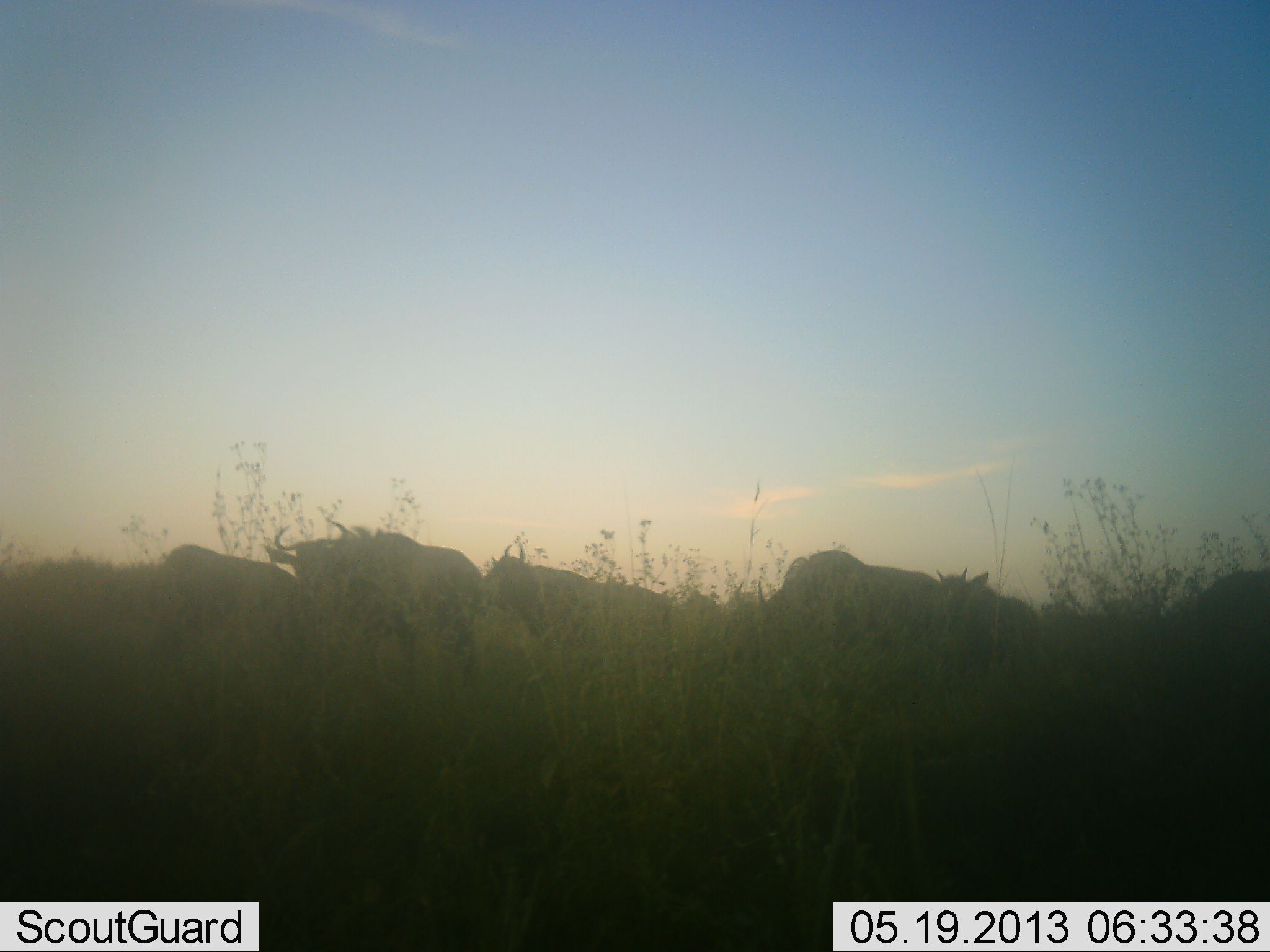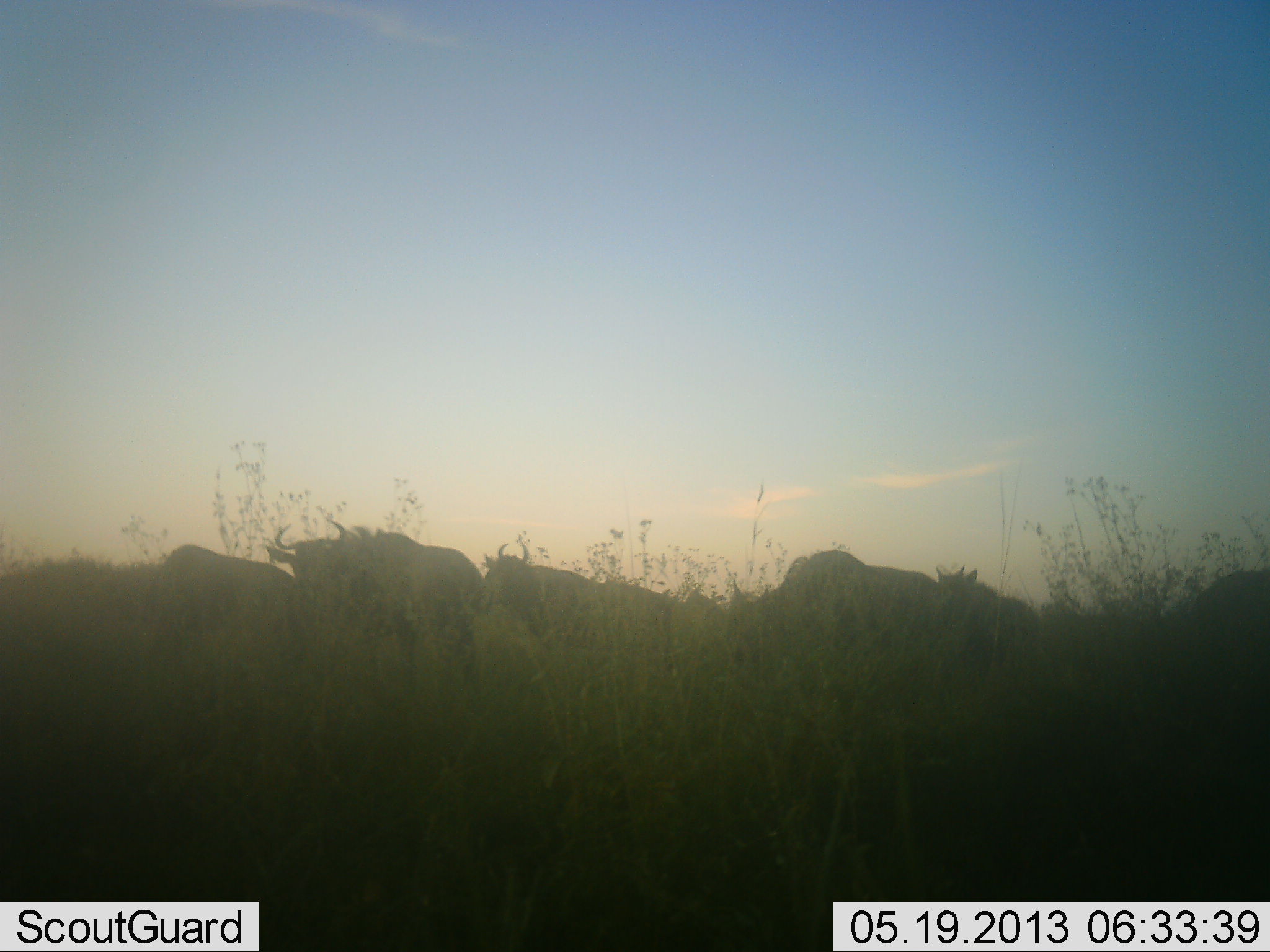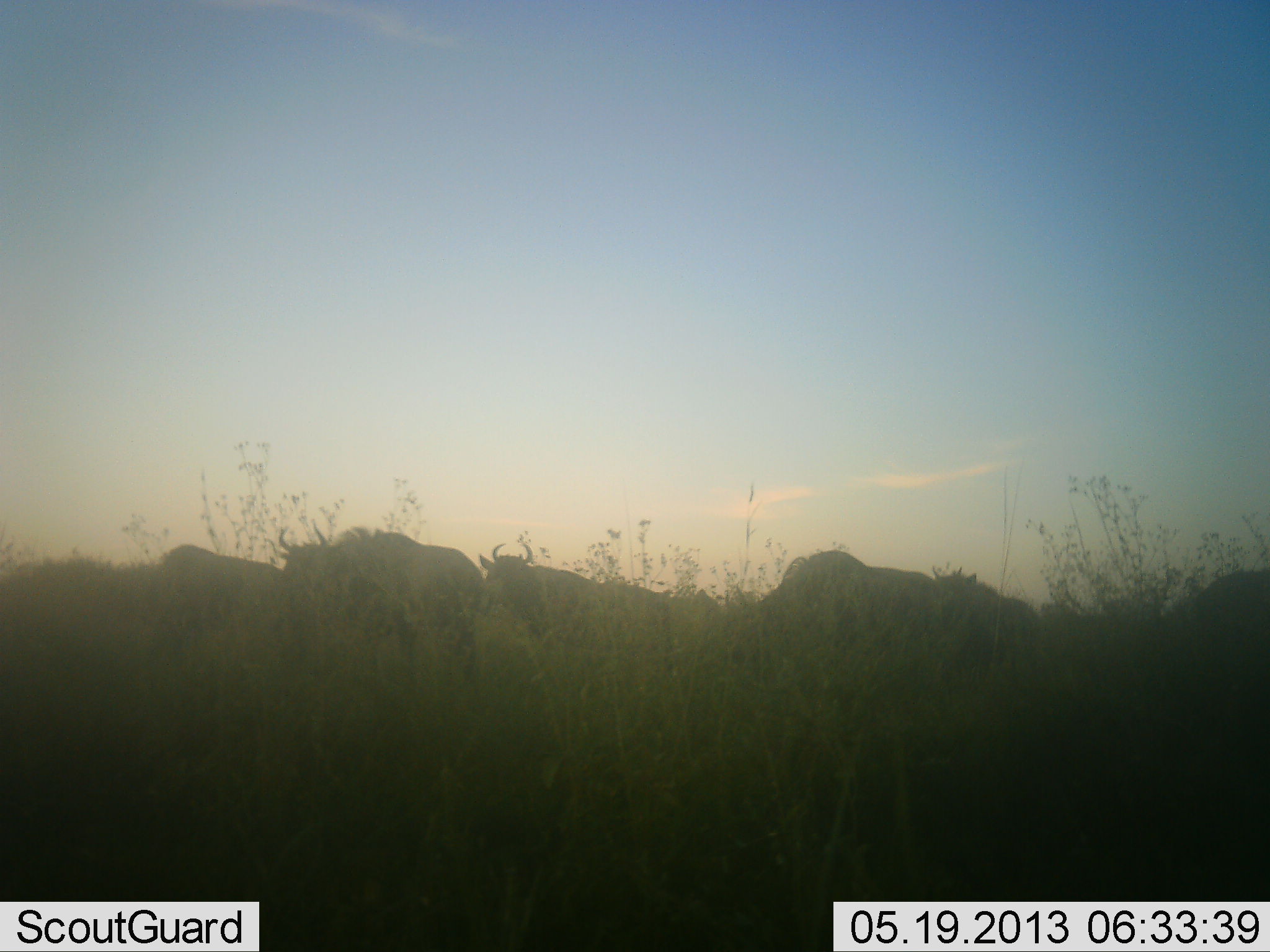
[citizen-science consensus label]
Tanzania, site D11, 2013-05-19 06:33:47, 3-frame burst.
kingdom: Animalia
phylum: Chordata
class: Mammalia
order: Artiodactyla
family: Bovidae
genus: Connochaetes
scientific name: Connochaetes taurinus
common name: blue wildebeest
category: wildebeest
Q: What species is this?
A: Wildebeest (blue wildebeest) (Connochaetes taurinus).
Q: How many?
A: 6.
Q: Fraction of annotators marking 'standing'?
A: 74%.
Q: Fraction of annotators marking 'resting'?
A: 0%.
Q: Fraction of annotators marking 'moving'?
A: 16%.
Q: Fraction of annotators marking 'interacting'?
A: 0%.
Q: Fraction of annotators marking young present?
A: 5%.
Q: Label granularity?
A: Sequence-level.